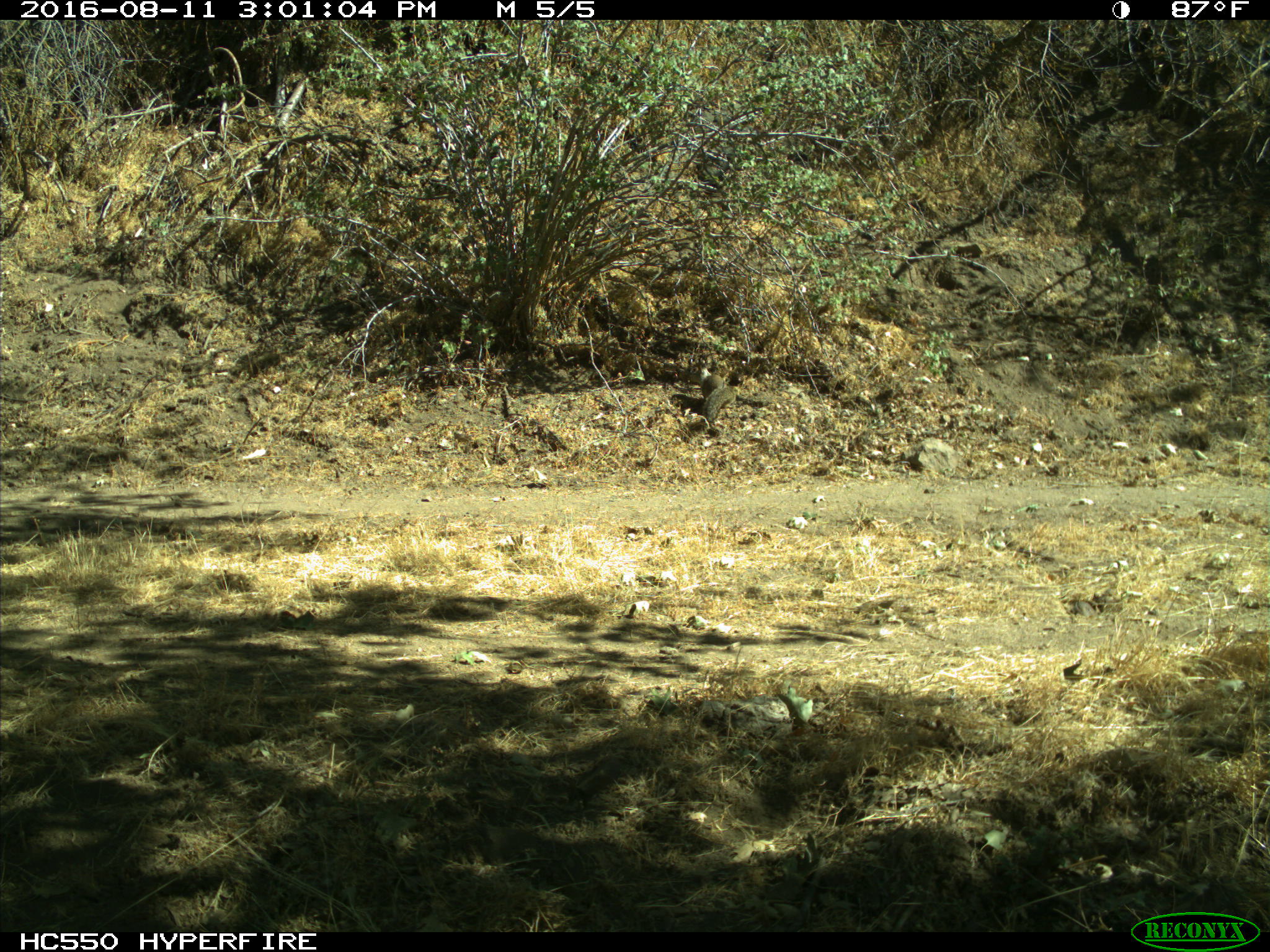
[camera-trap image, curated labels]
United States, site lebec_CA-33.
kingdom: Animalia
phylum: Chordata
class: Mammalia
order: Rodentia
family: Sciuridae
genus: Otospermophilus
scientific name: Otospermophilus beecheyi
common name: california ground squirrel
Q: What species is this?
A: Otospermophilus beecheyi (california ground squirrel).